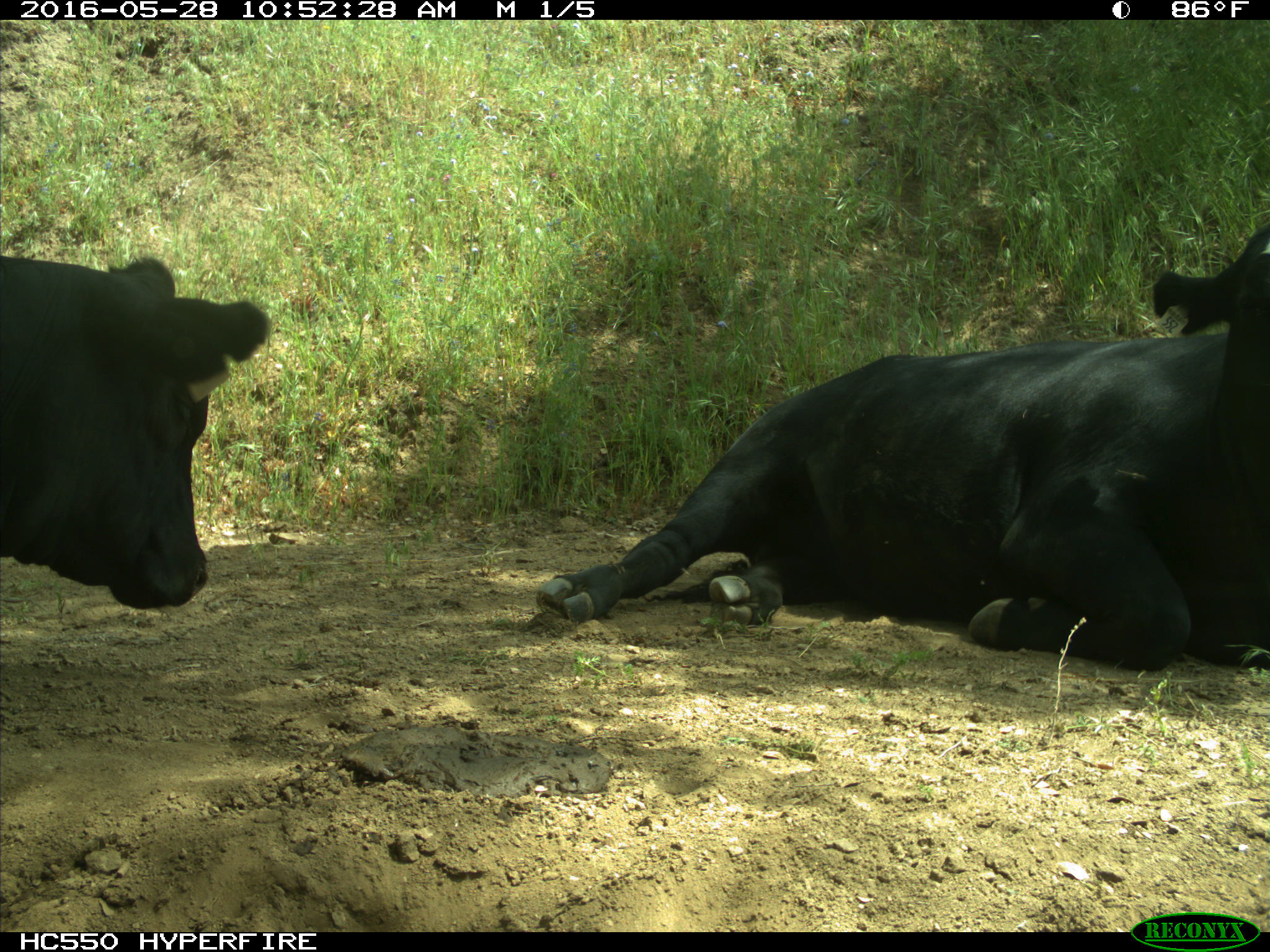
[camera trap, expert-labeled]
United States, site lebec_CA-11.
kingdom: Animalia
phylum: Chordata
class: Mammalia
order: Artiodactyla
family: Bovidae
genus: Bos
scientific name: Bos taurus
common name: domestic cow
Bos taurus (domestic cow).